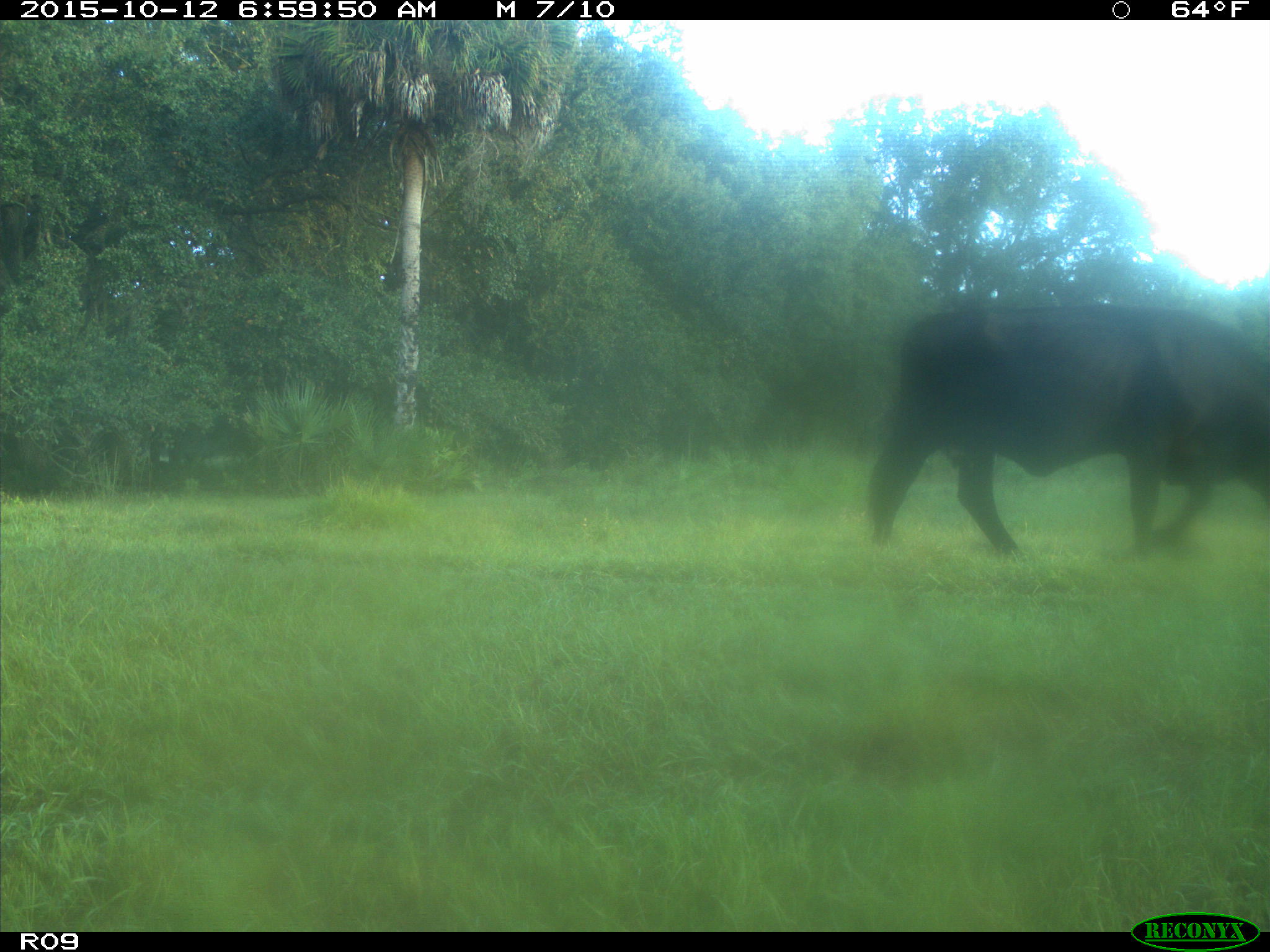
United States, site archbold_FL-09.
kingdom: Animalia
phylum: Chordata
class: Mammalia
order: Artiodactyla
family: Bovidae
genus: Bos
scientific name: Bos taurus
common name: domestic cow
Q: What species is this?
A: Bos taurus (domestic cow).